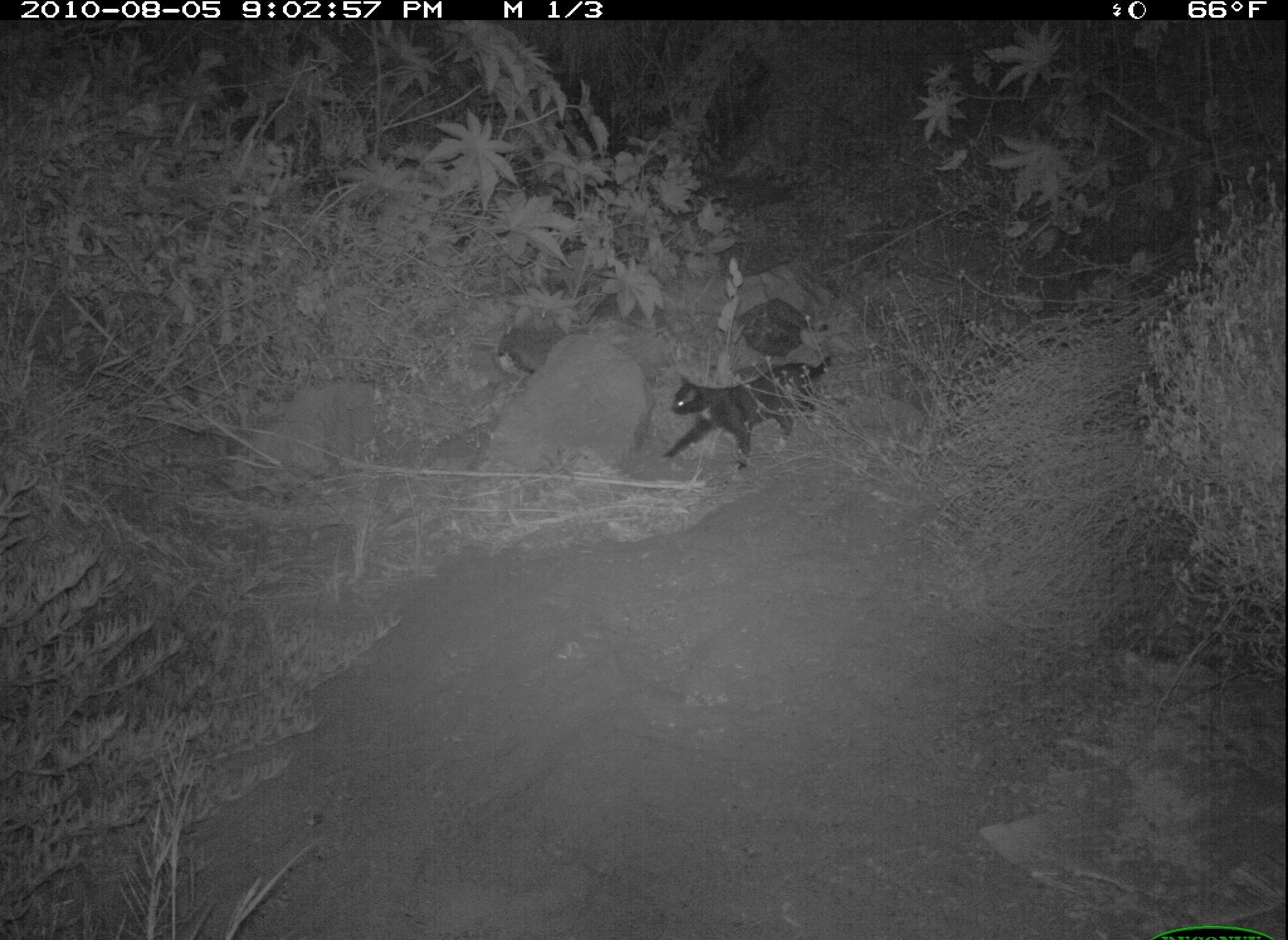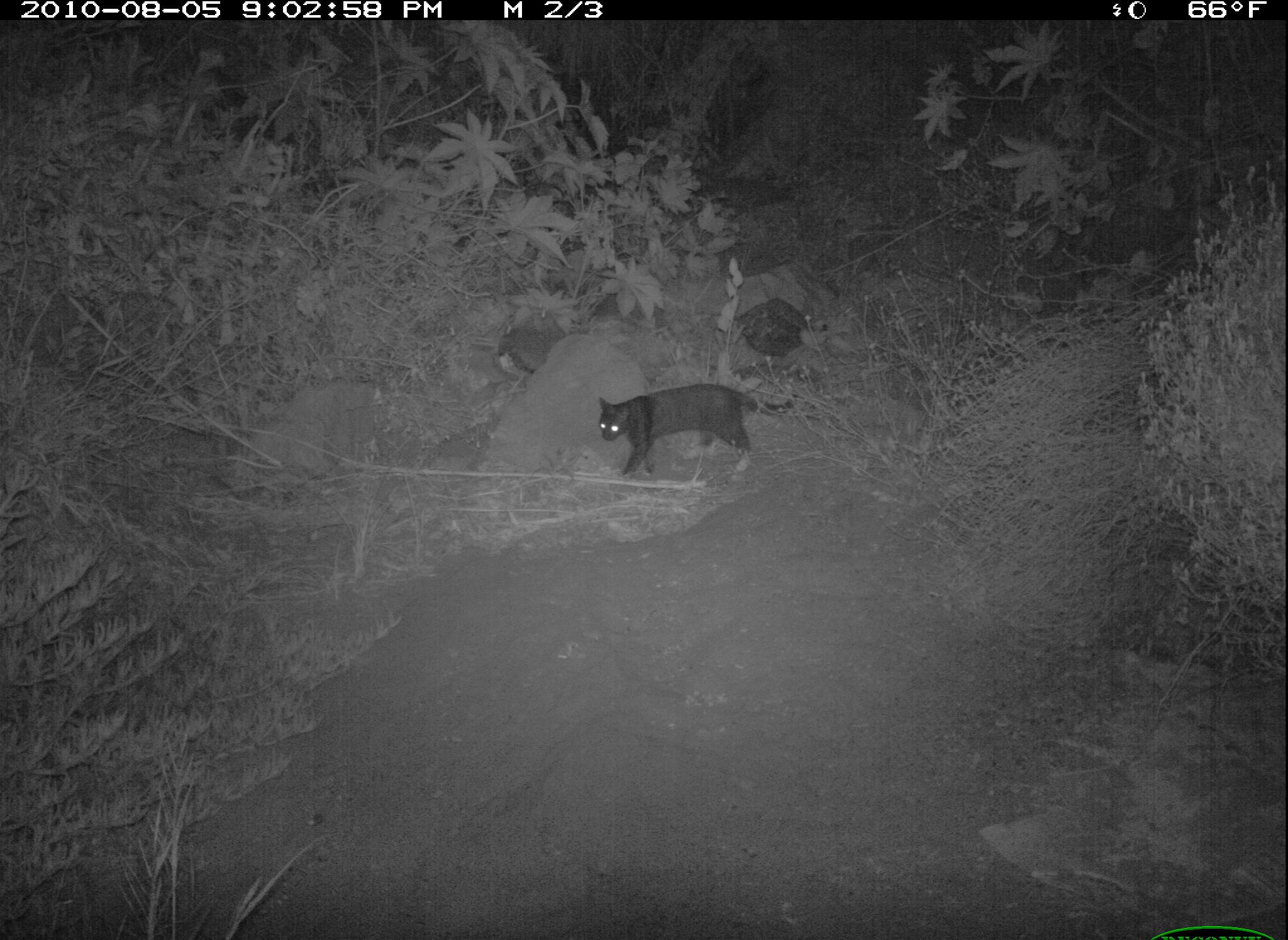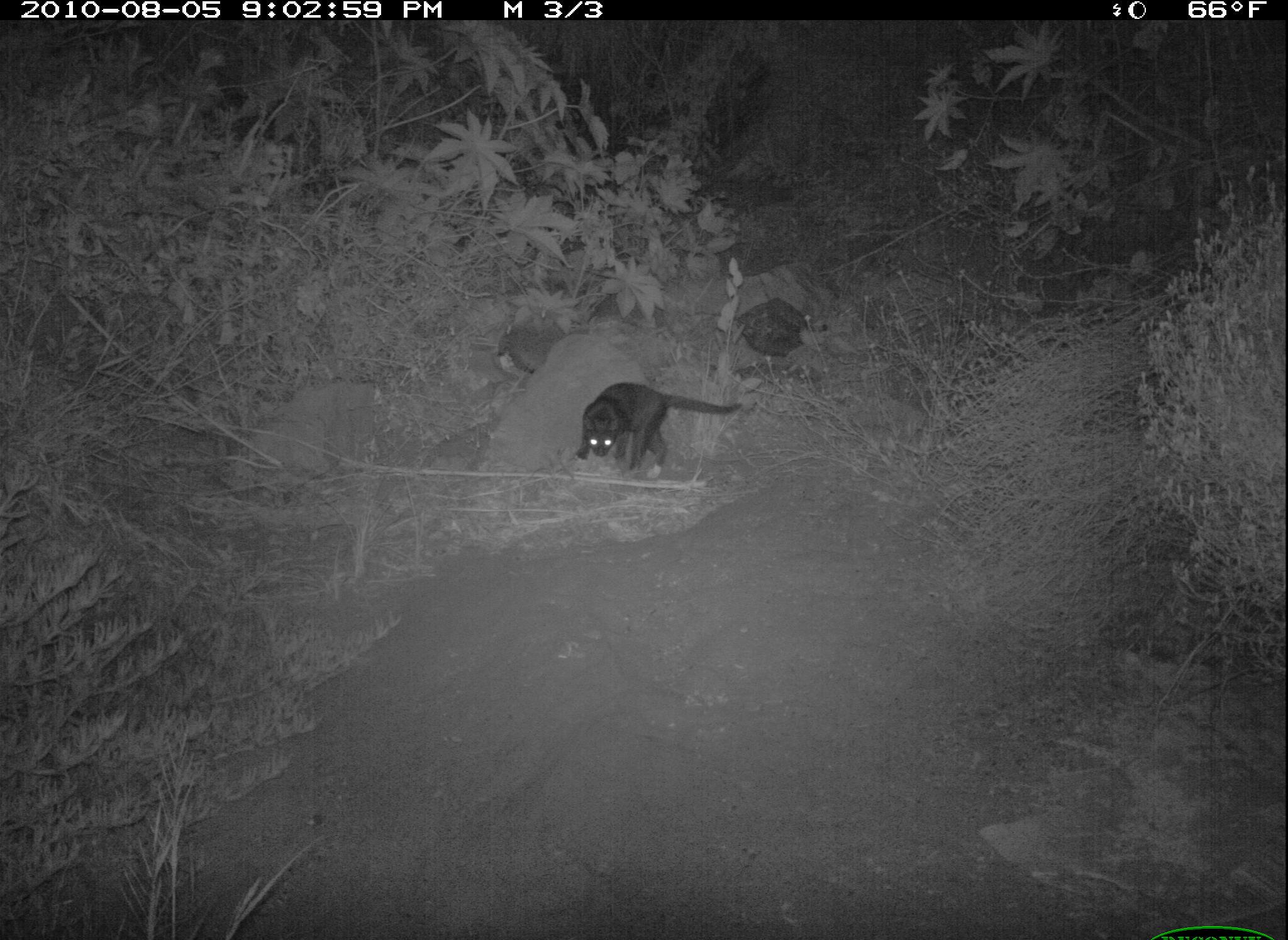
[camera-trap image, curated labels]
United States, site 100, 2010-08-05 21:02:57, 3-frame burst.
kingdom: Animalia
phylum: Chordata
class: Mammalia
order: Carnivora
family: Felidae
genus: Felis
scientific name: Felis catus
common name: cat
Cat (Felis catus).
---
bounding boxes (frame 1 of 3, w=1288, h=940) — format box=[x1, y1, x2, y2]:
cat: box=[650, 341, 848, 488]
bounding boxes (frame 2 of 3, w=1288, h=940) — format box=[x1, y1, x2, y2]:
cat: box=[592, 383, 800, 485]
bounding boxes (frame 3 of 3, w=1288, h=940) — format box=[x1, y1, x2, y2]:
cat: box=[560, 370, 755, 478]